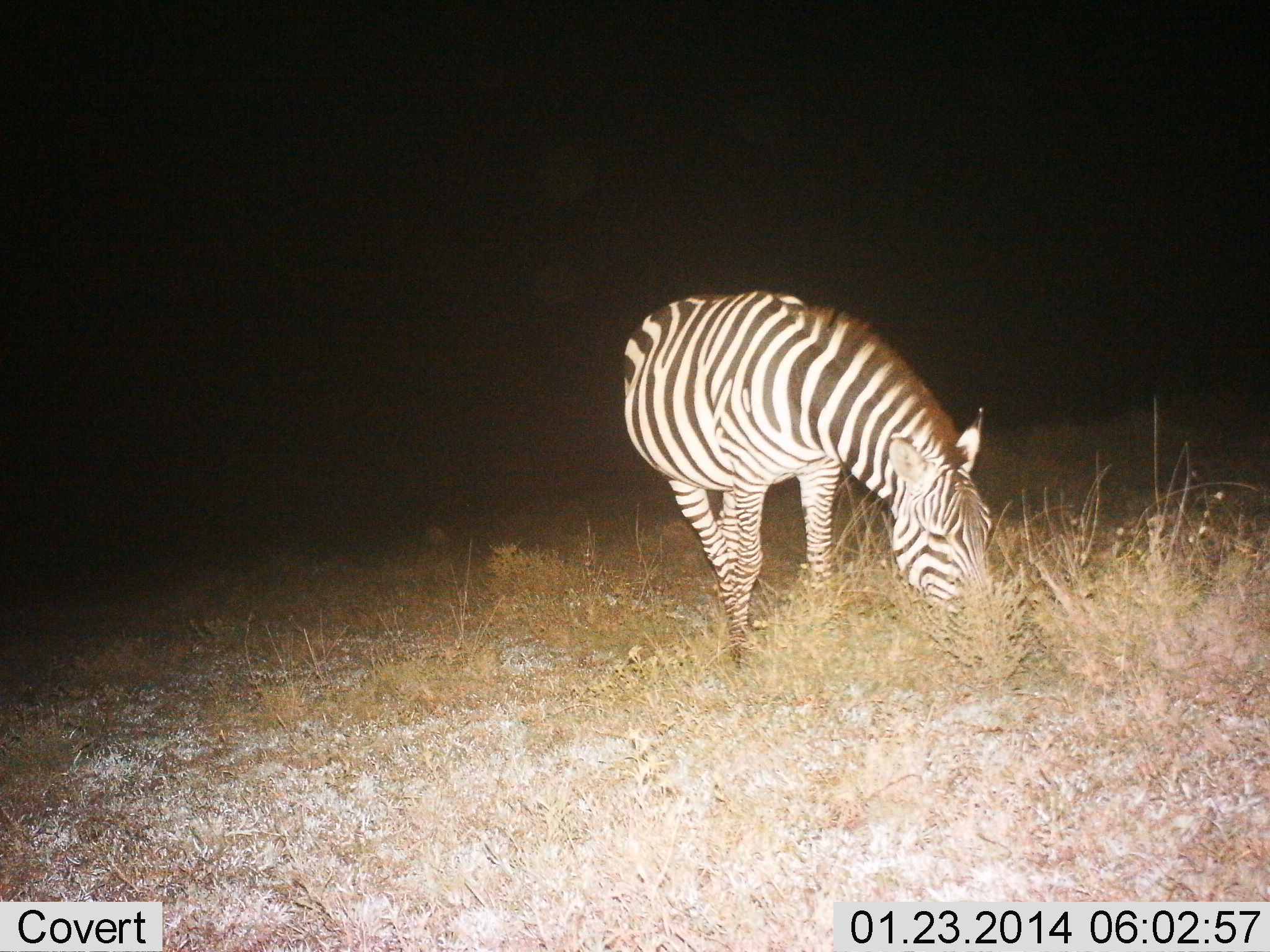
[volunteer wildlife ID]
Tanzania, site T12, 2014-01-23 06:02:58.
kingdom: Animalia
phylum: Chordata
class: Mammalia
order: Perissodactyla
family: Equidae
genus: Equus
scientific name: Equus quagga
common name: plains zebra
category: zebra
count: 1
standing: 40%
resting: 0%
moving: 10%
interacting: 0%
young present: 0%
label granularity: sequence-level